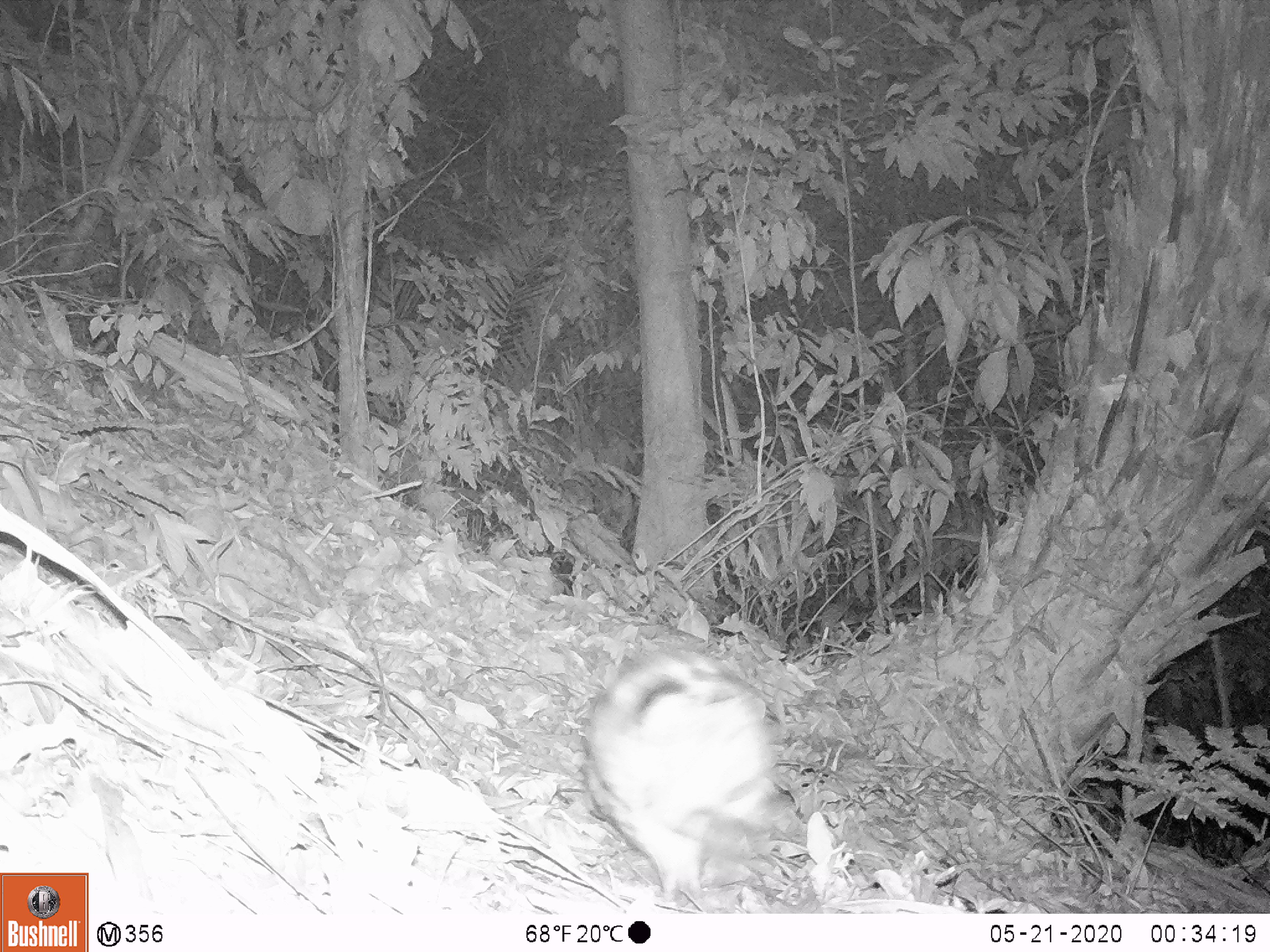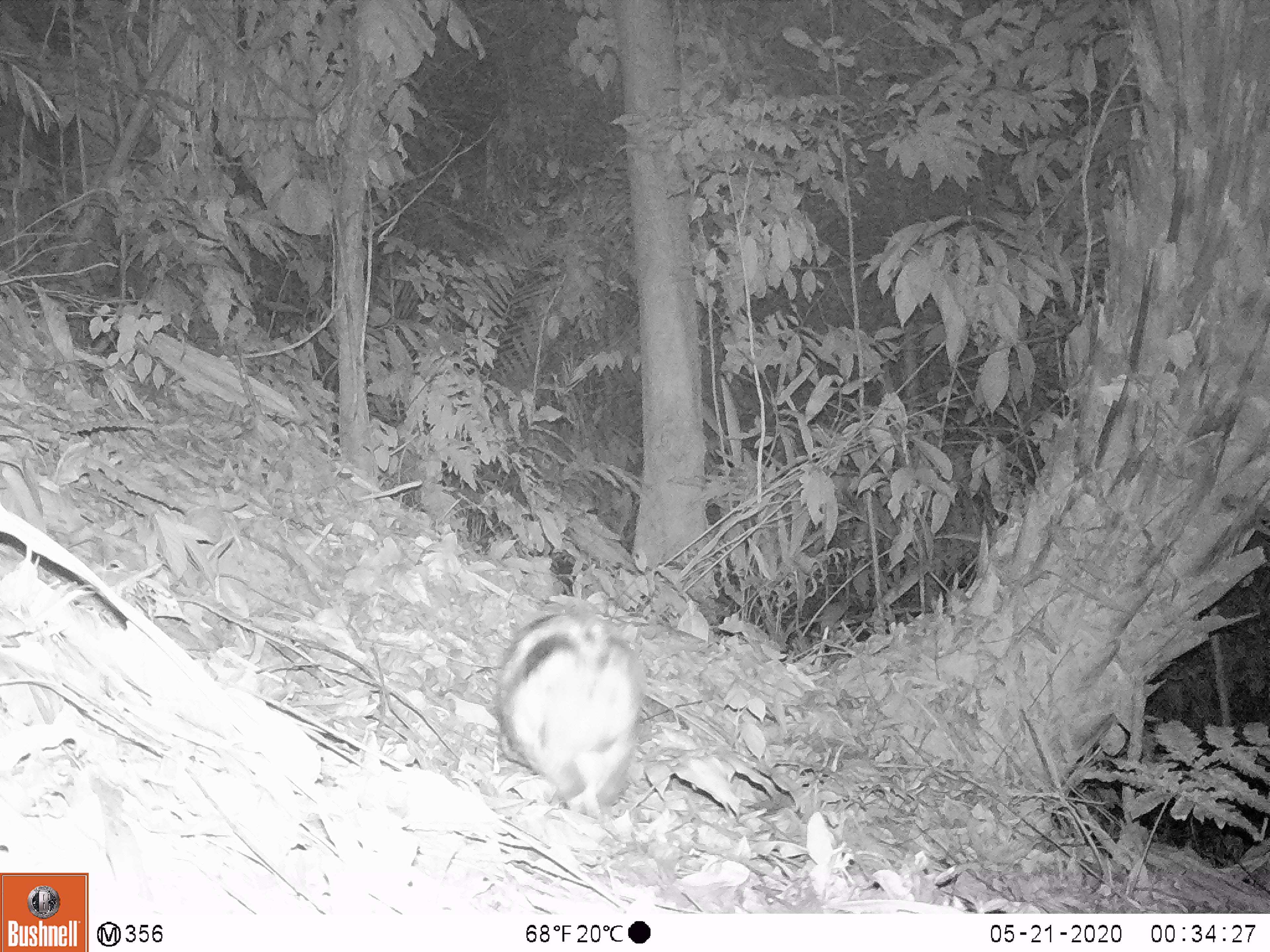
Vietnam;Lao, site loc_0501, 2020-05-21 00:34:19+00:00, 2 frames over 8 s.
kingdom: Animalia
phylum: Chordata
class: Mammalia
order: Lagomorpha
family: Leporidae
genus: Nesolagus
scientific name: Nesolagus timminsi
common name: annamite striped rabbit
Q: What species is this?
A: Annamite striped rabbit (Nesolagus timminsi).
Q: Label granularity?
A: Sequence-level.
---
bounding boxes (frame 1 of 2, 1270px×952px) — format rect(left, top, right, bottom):
annamite striped rabbit: rect(578, 640, 780, 905)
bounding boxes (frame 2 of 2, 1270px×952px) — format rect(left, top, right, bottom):
annamite striped rabbit: rect(494, 607, 646, 818)